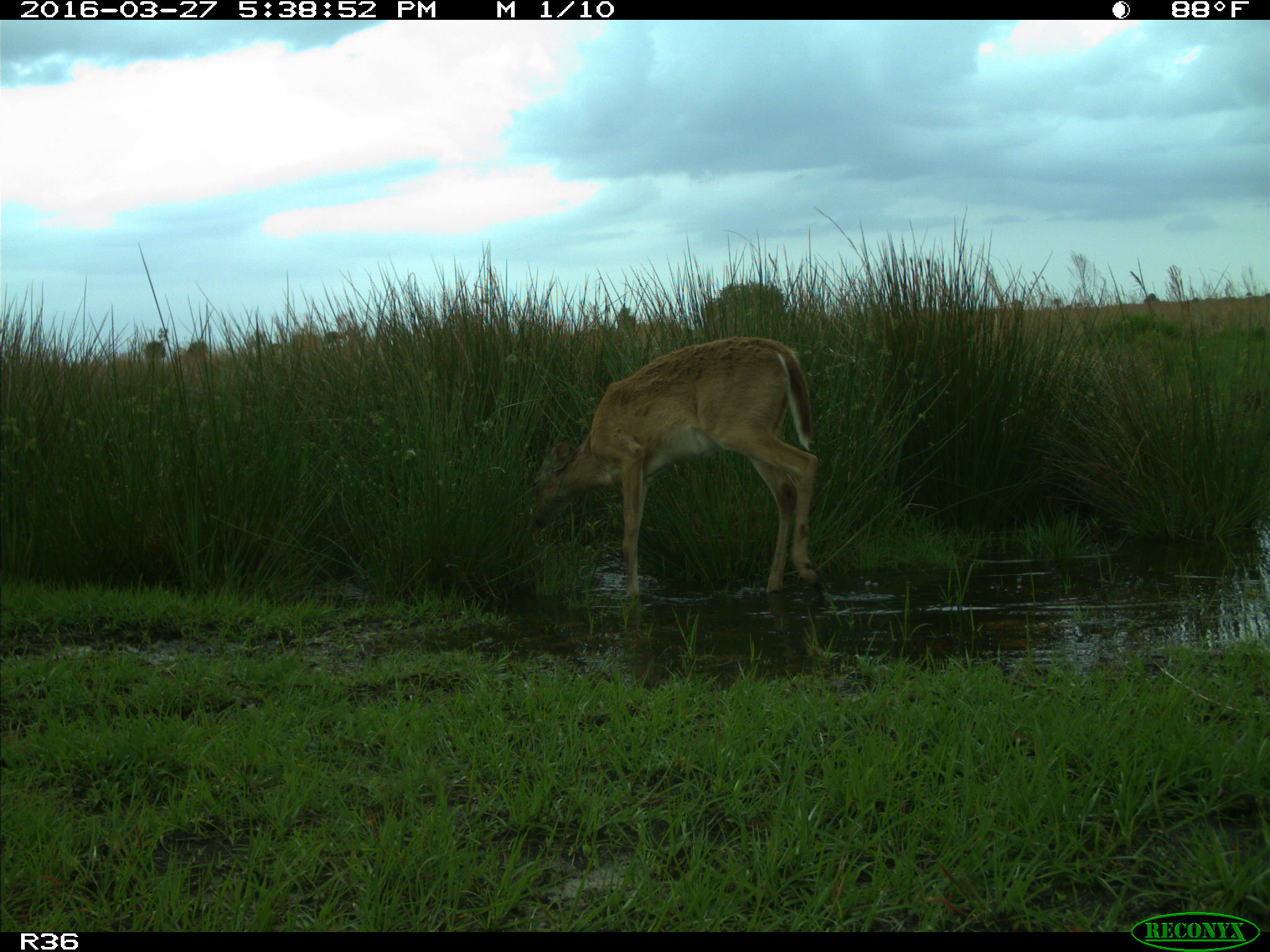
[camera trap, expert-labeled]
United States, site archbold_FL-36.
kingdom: Animalia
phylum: Chordata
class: Mammalia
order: Artiodactyla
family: Cervidae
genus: Odocoileus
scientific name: Odocoileus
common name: deer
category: unidentified deer